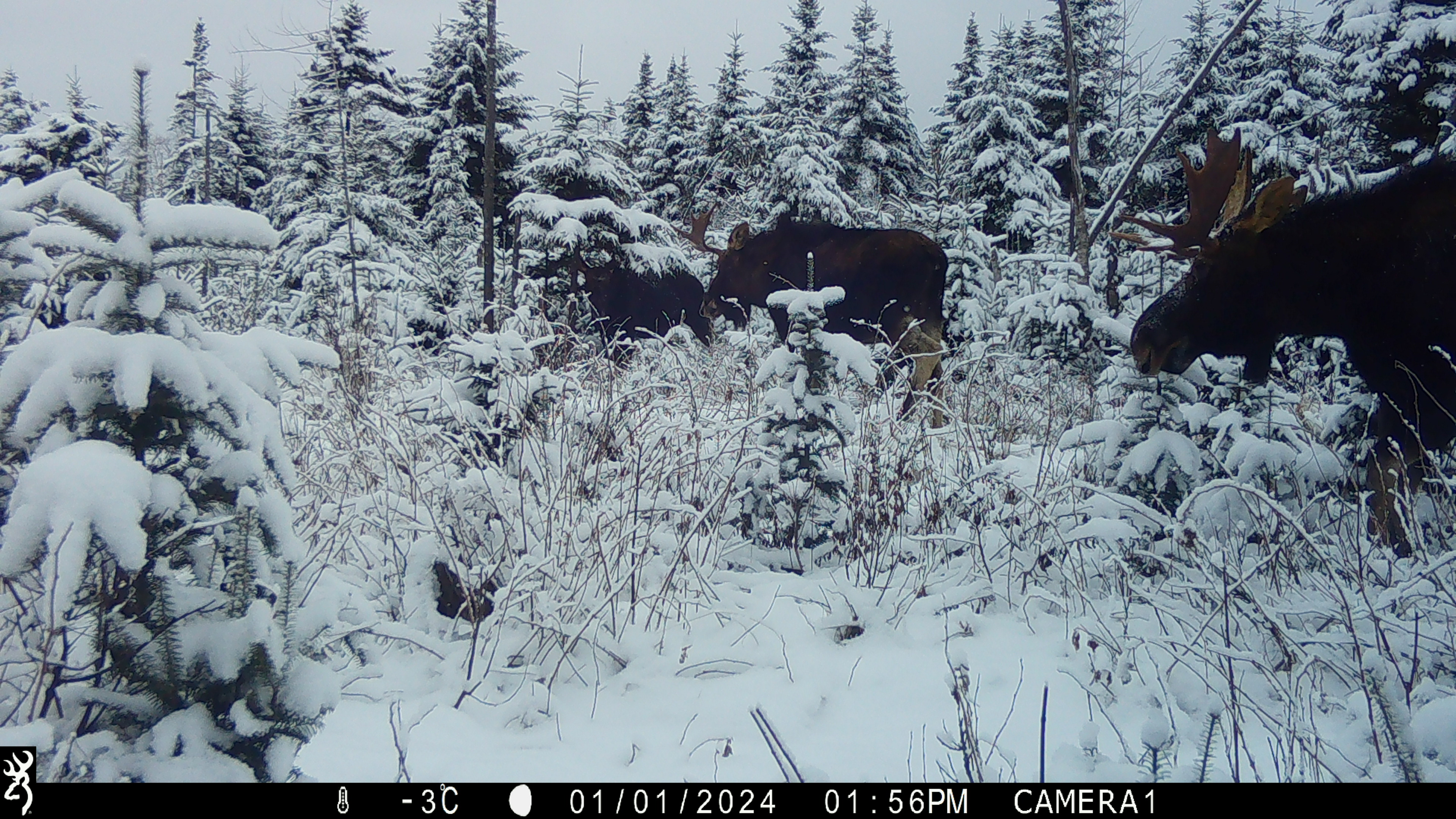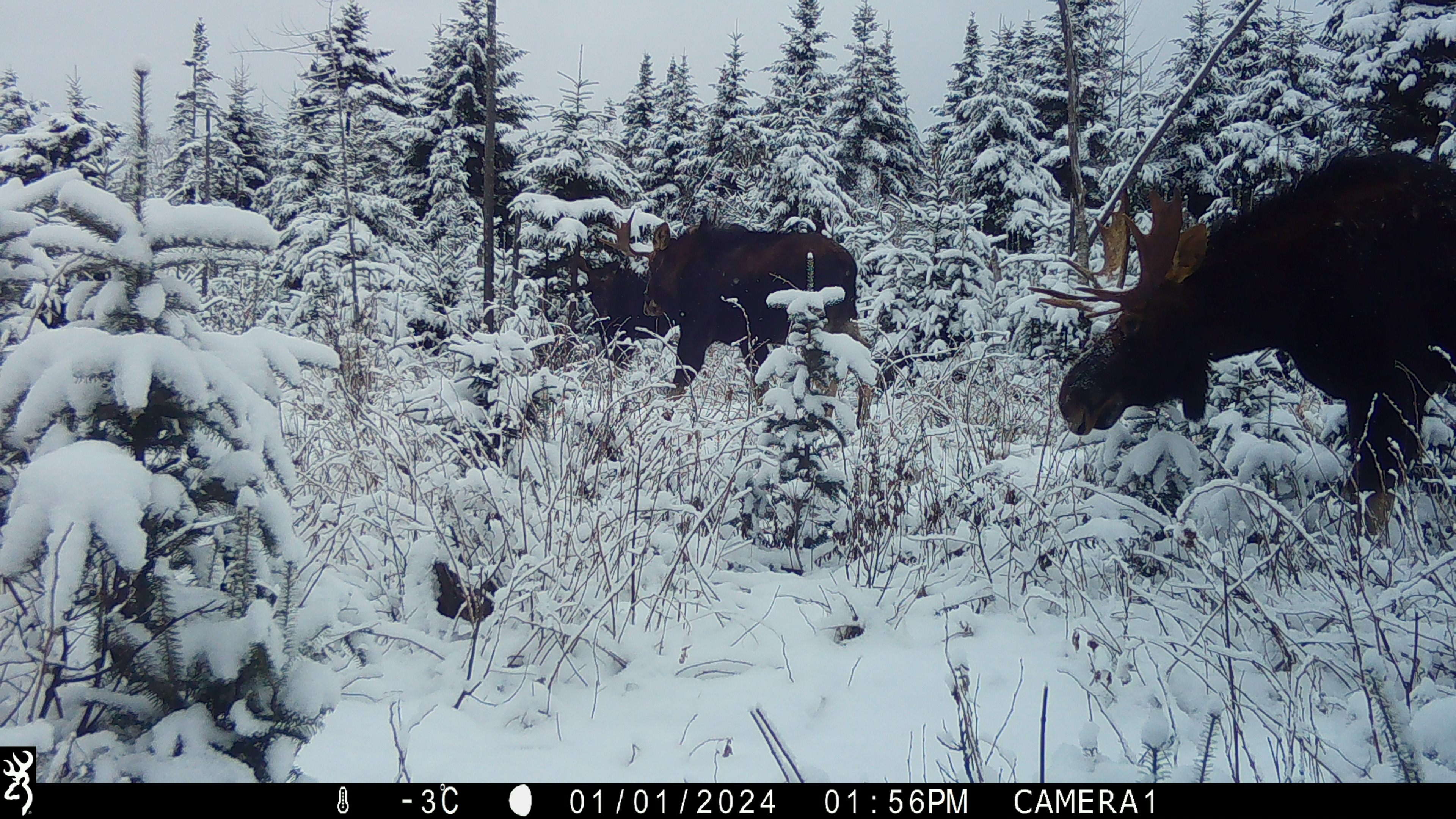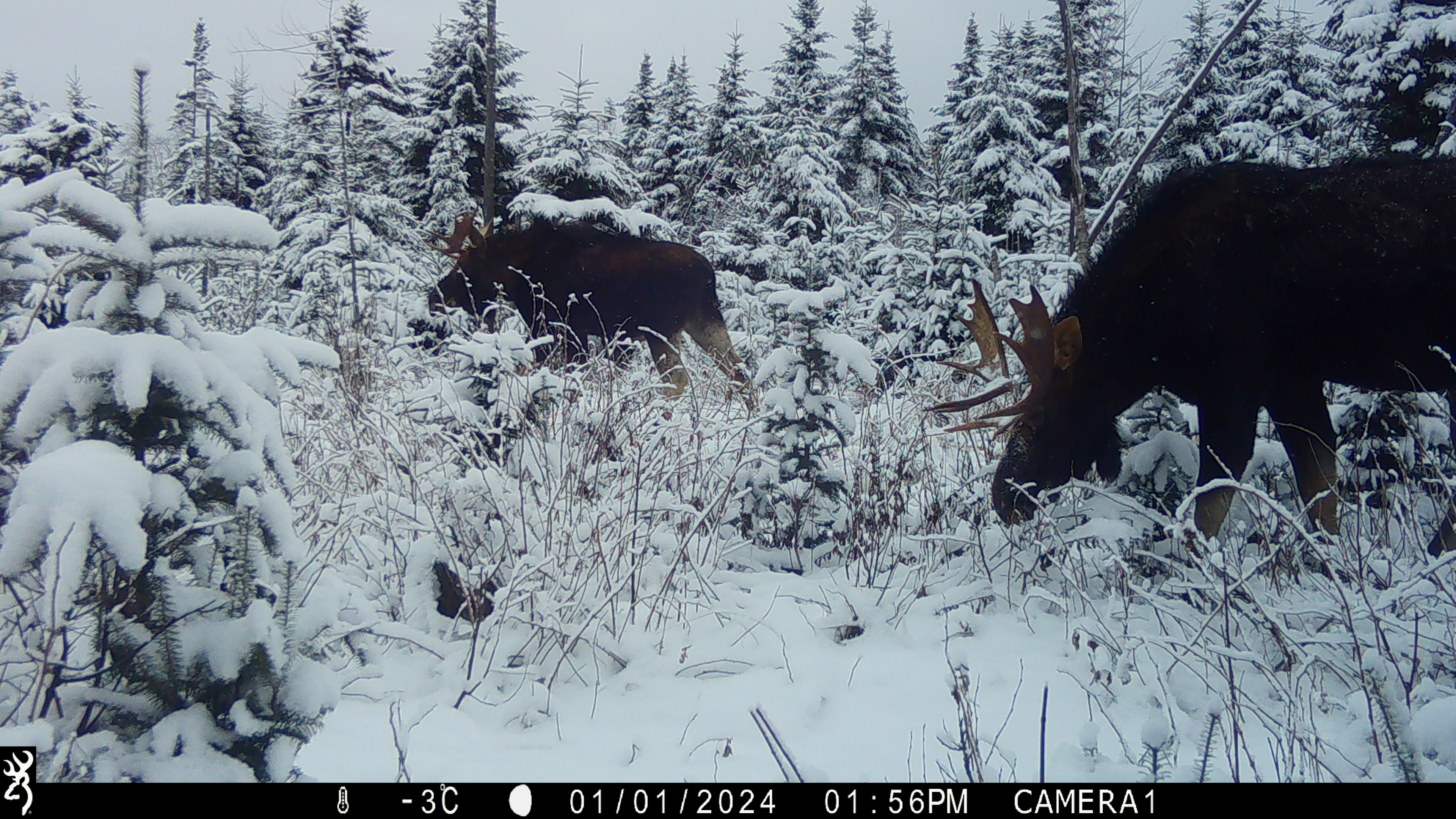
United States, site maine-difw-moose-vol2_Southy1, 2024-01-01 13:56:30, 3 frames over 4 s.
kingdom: Animalia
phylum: Chordata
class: Mammalia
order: Artiodactyla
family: Cervidae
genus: Alces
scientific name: Alces alces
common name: moose